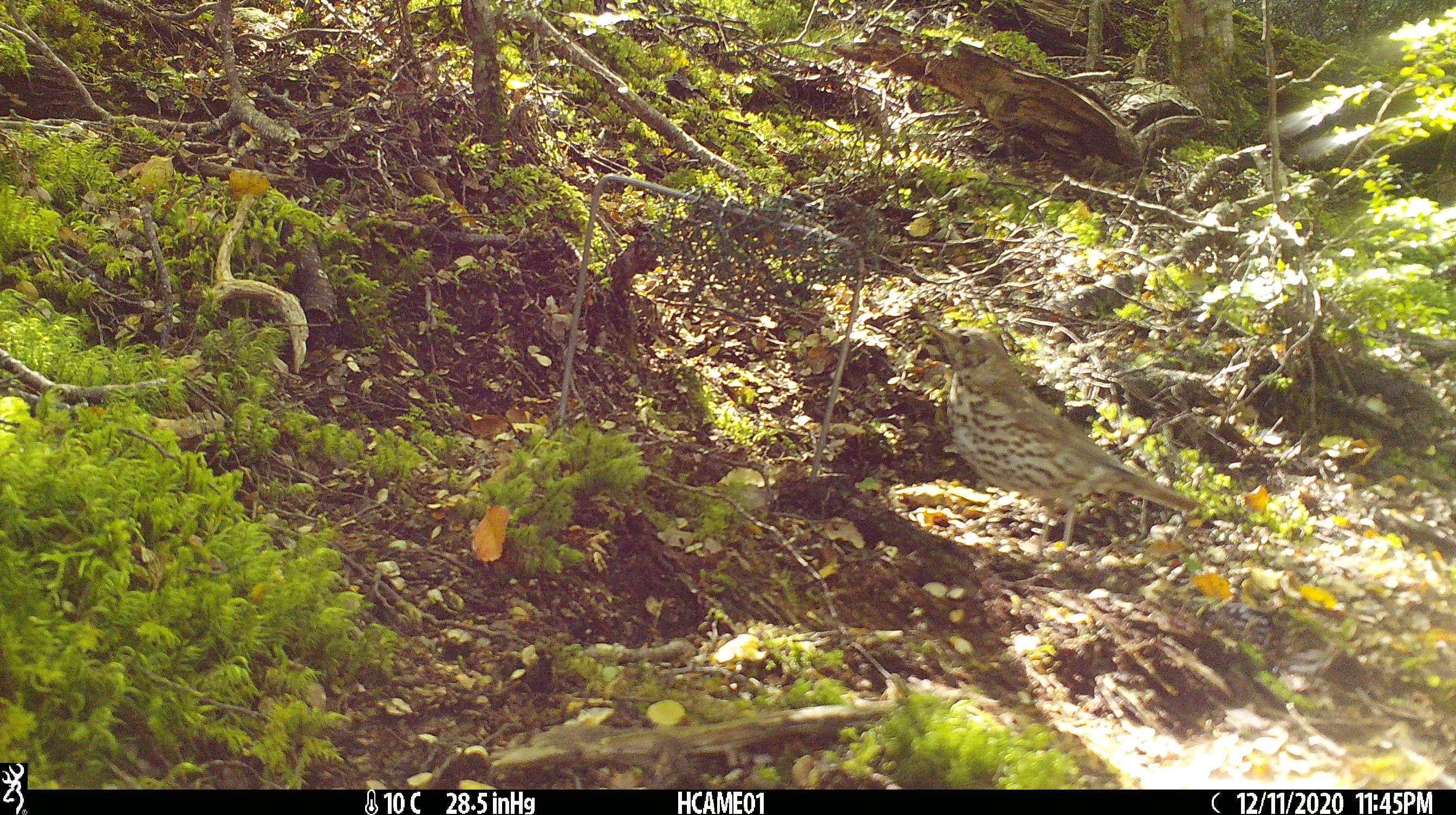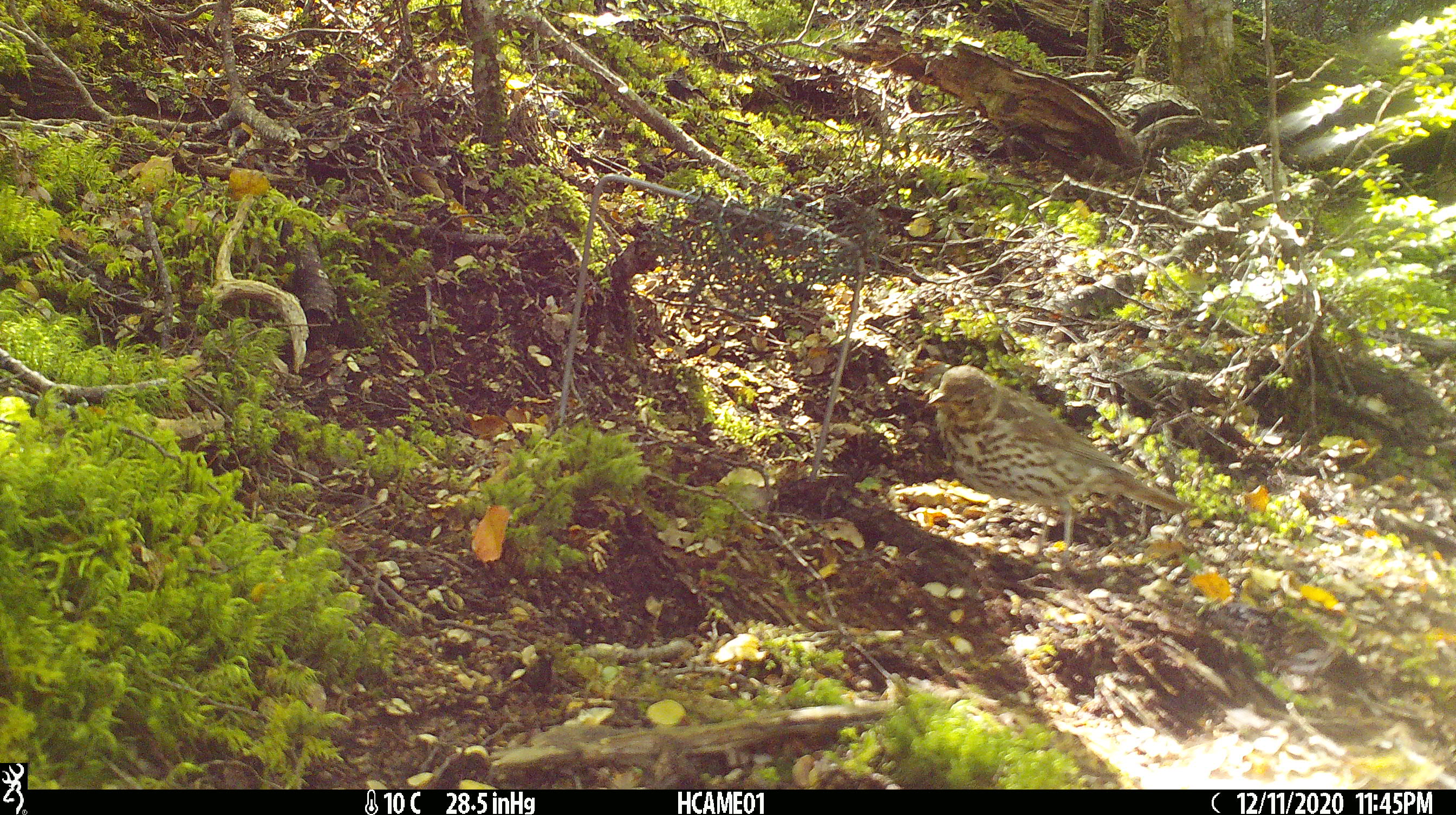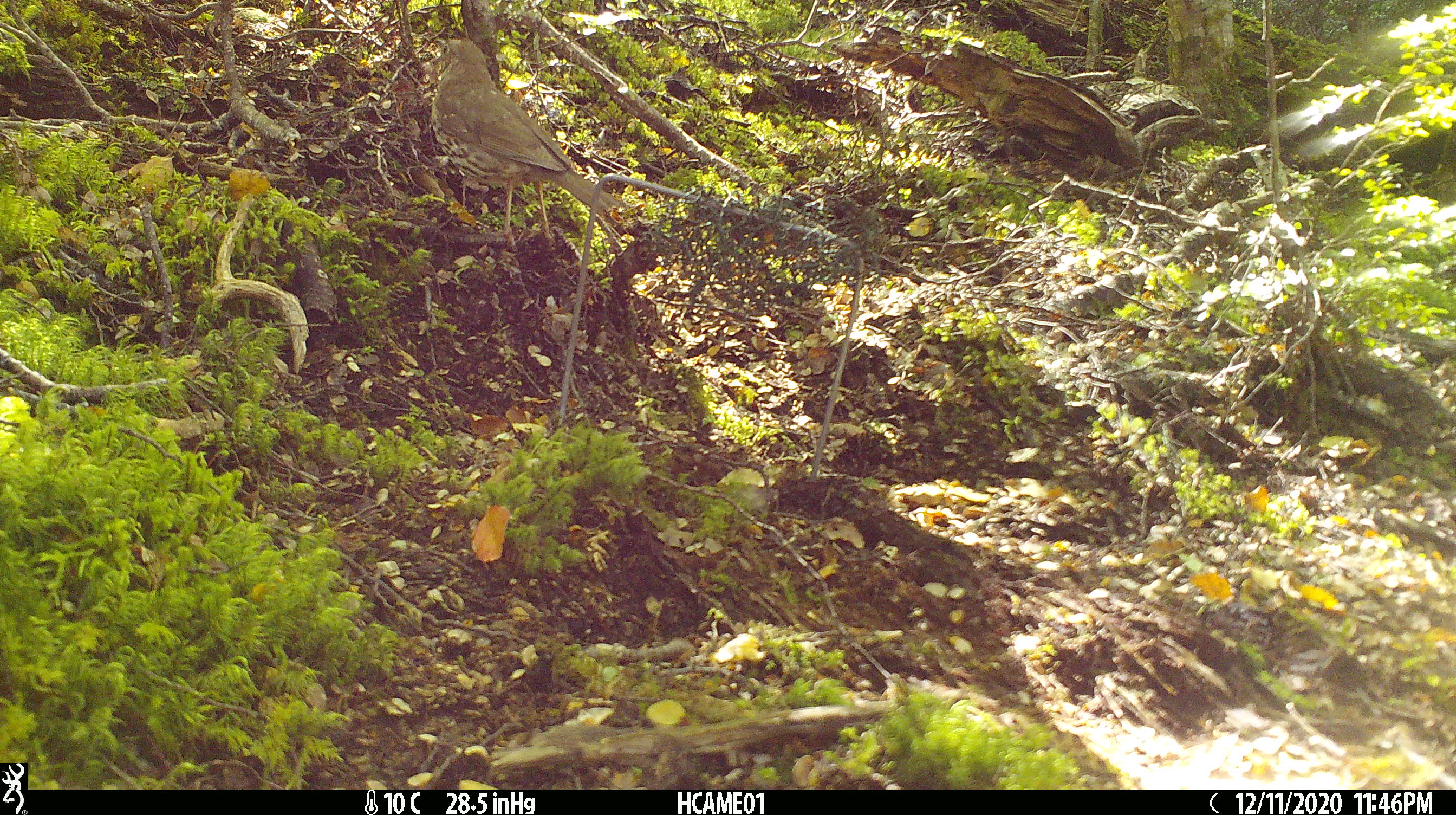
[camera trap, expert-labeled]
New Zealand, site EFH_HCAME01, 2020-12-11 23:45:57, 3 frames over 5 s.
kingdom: Animalia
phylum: Chordata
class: Aves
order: Passeriformes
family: Turdidae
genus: Turdus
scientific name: Turdus philomelos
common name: song thrush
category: thrush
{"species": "thrush (song thrush) (Turdus philomelos)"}